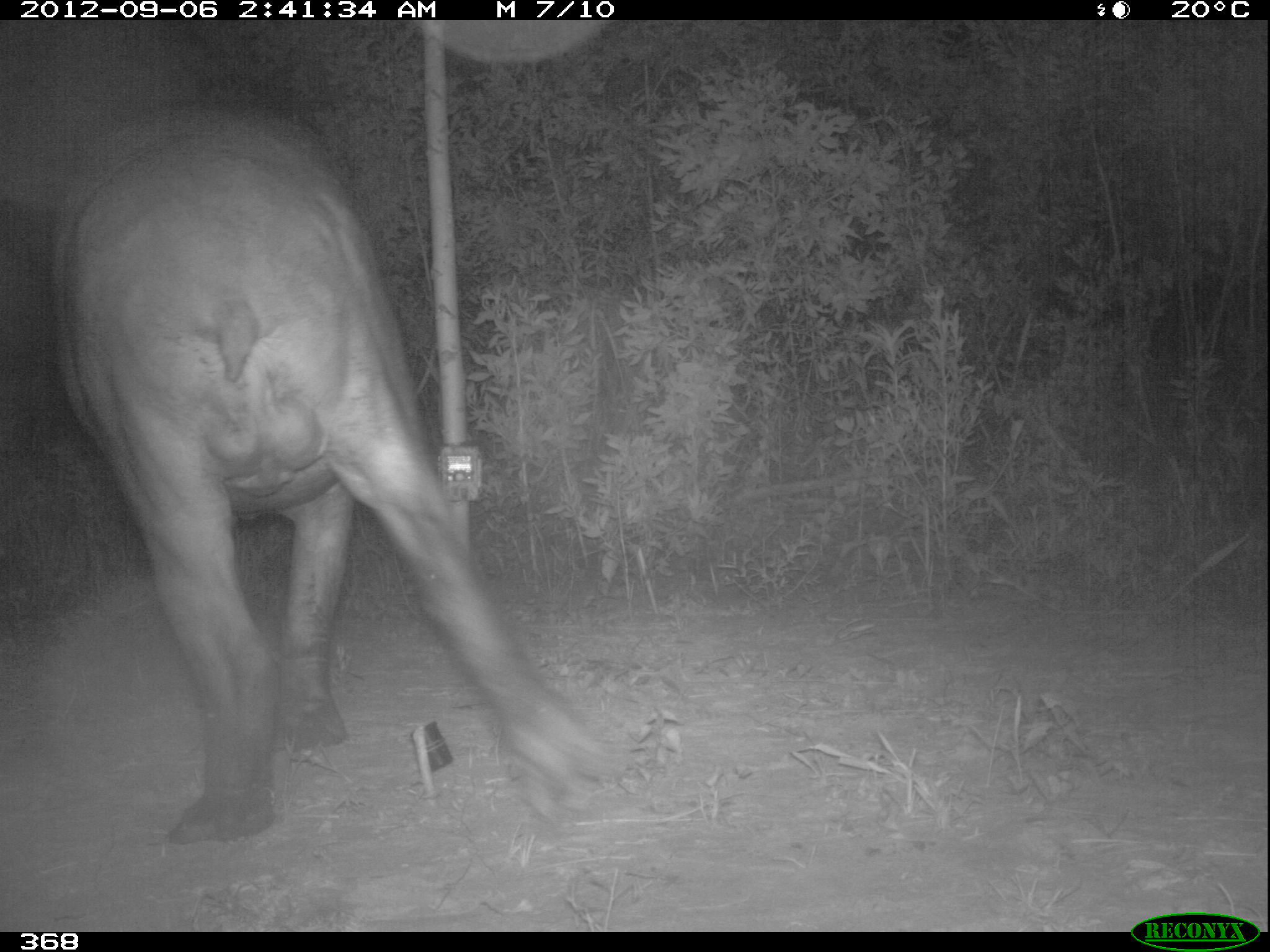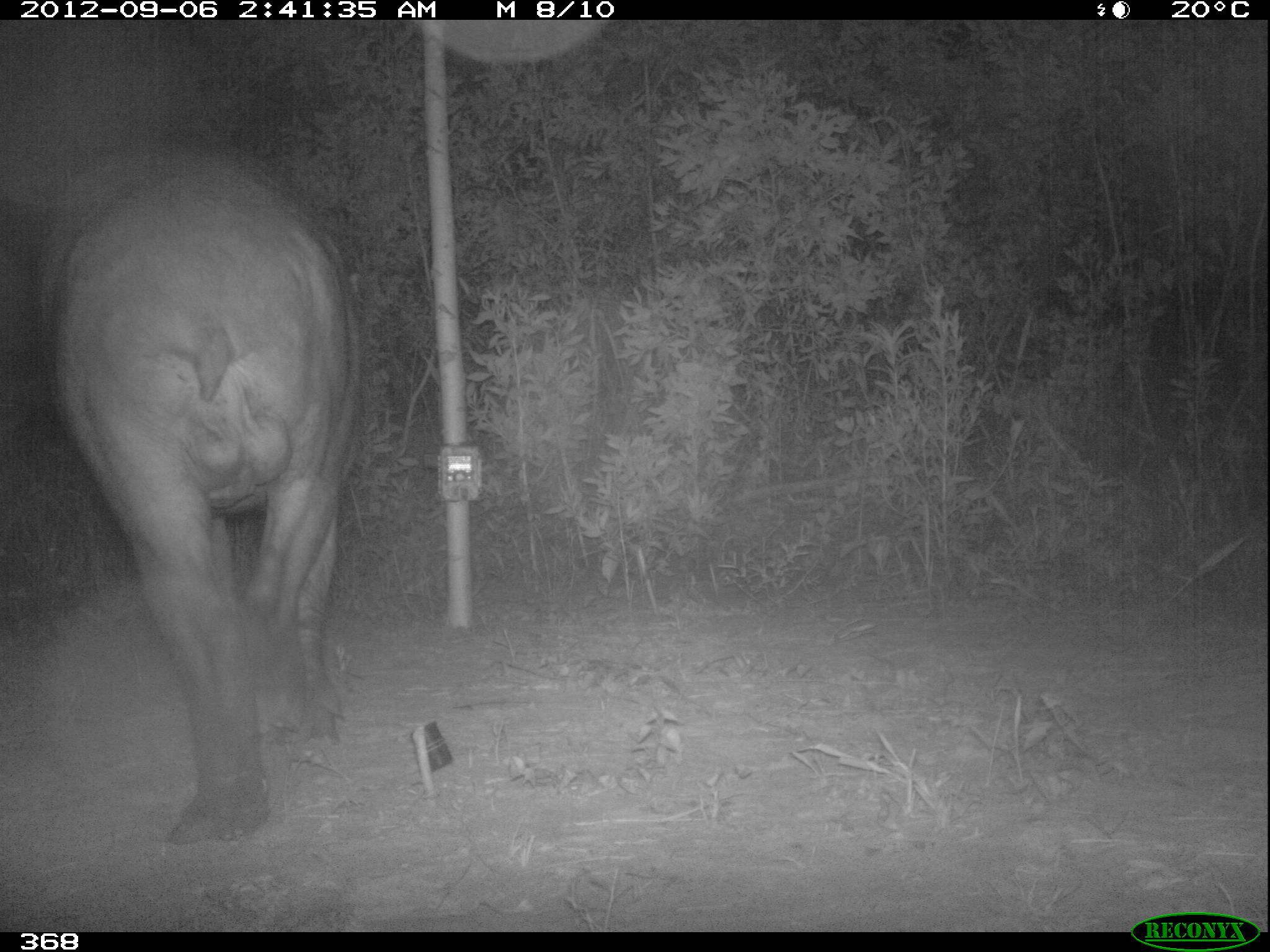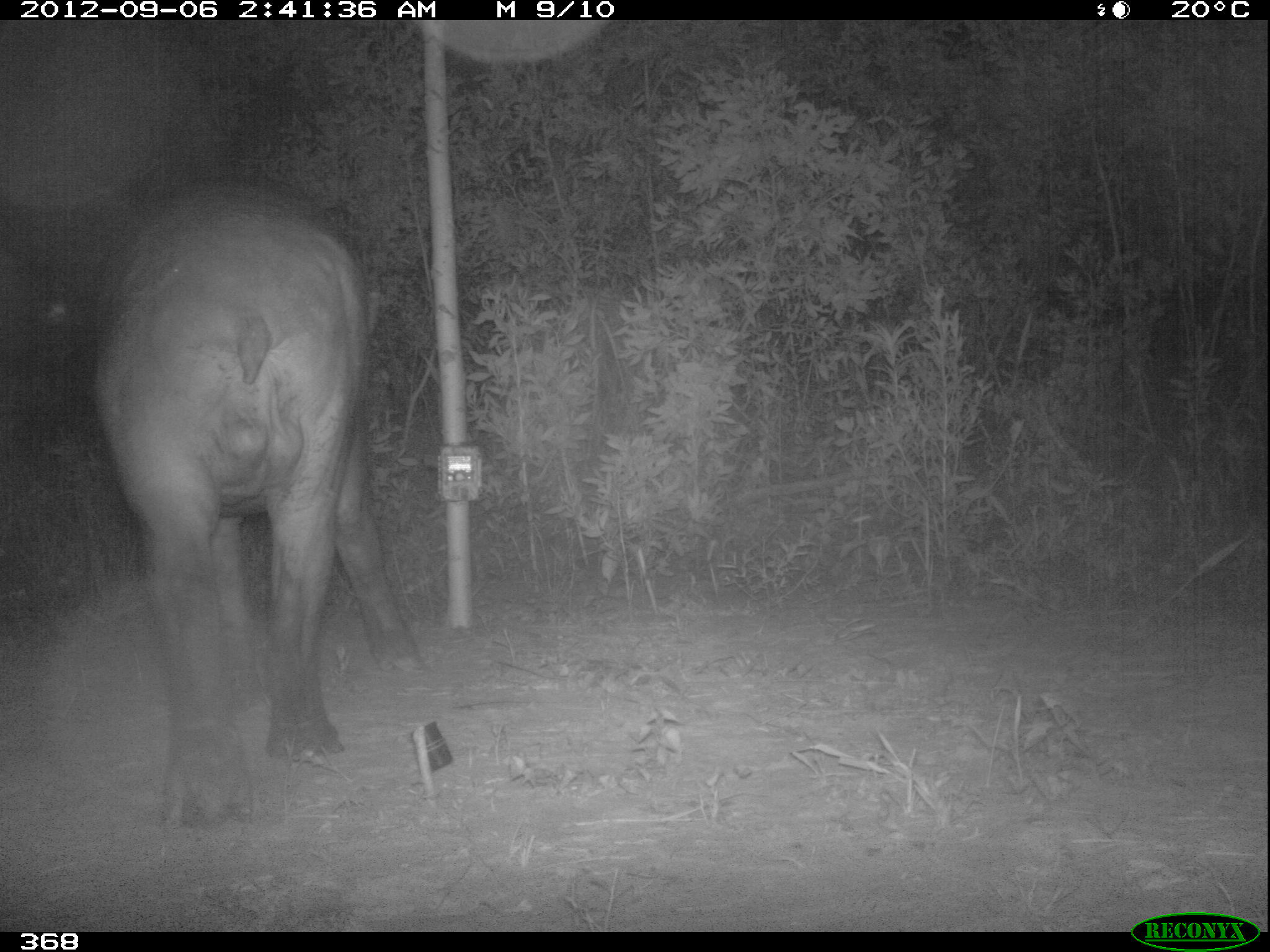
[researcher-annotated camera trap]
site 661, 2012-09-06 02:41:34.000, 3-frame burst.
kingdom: Animalia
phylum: Chordata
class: Mammalia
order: Perissodactyla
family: Tapiridae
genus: Tapirus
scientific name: Tapirus terrestris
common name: south american tapir